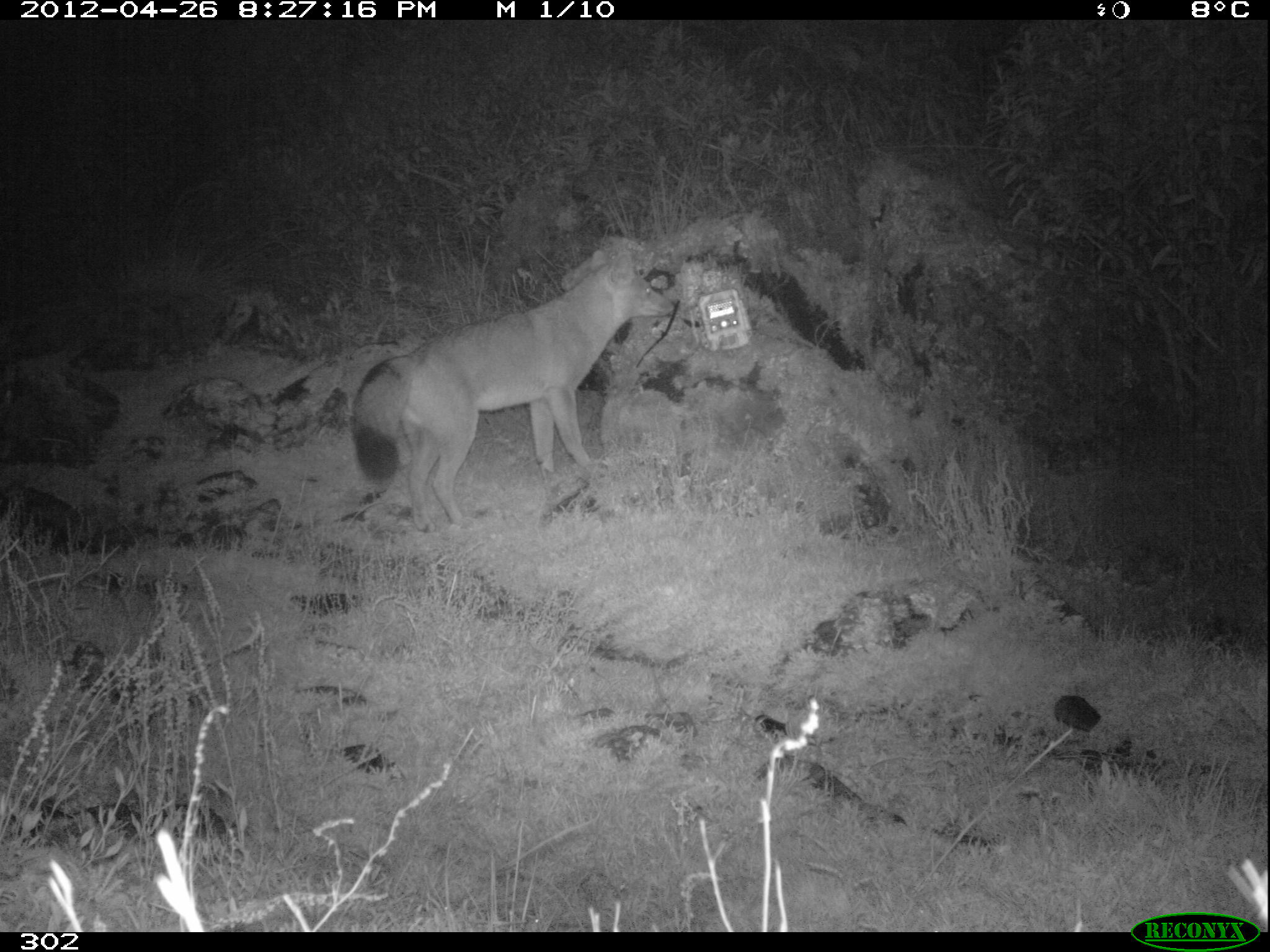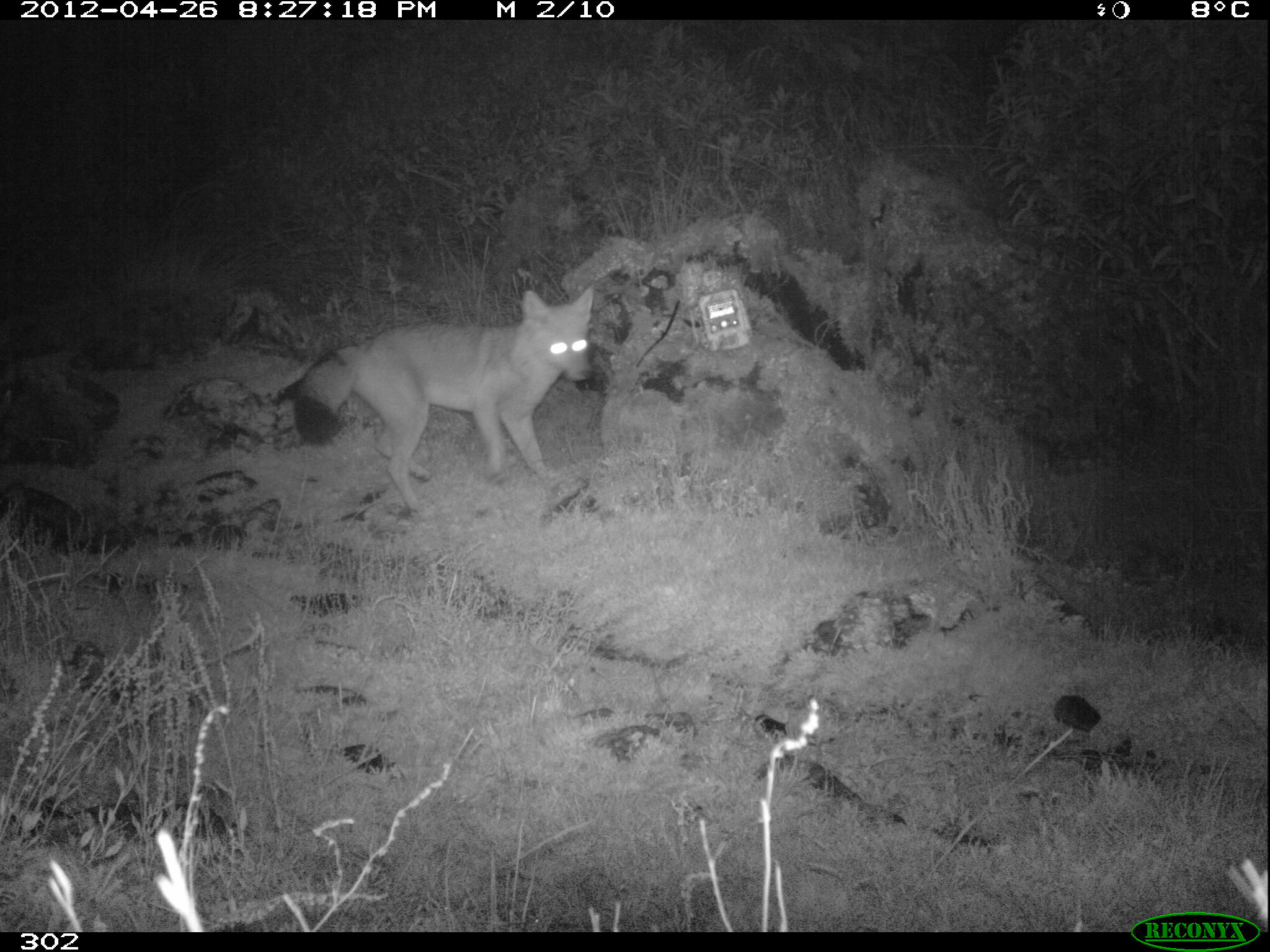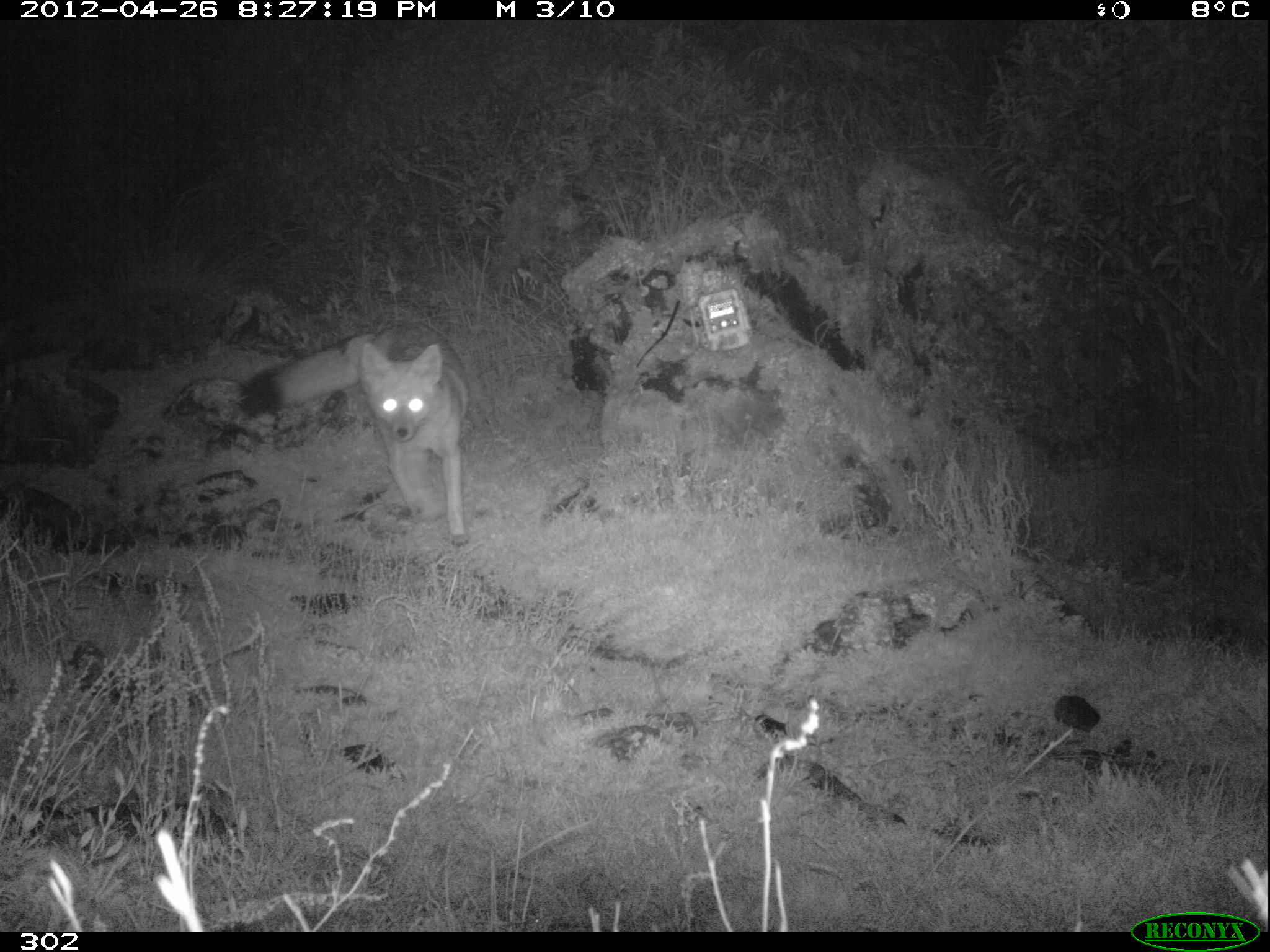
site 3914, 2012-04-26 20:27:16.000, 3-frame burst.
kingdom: Animalia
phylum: Chordata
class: Mammalia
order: Carnivora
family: Canidae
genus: Lycalopex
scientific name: Lycalopex culpaeus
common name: culpeo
Lycalopex culpaeus (culpeo).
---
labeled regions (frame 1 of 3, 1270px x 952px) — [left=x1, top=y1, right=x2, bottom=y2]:
lycalopex culpaeus: [left=350, top=250, right=674, bottom=530]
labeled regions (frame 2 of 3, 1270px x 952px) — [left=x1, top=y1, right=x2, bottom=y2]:
lycalopex culpaeus: [left=291, top=285, right=593, bottom=510]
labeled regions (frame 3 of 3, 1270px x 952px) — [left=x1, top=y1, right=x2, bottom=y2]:
lycalopex culpaeus: [left=241, top=321, right=469, bottom=547]